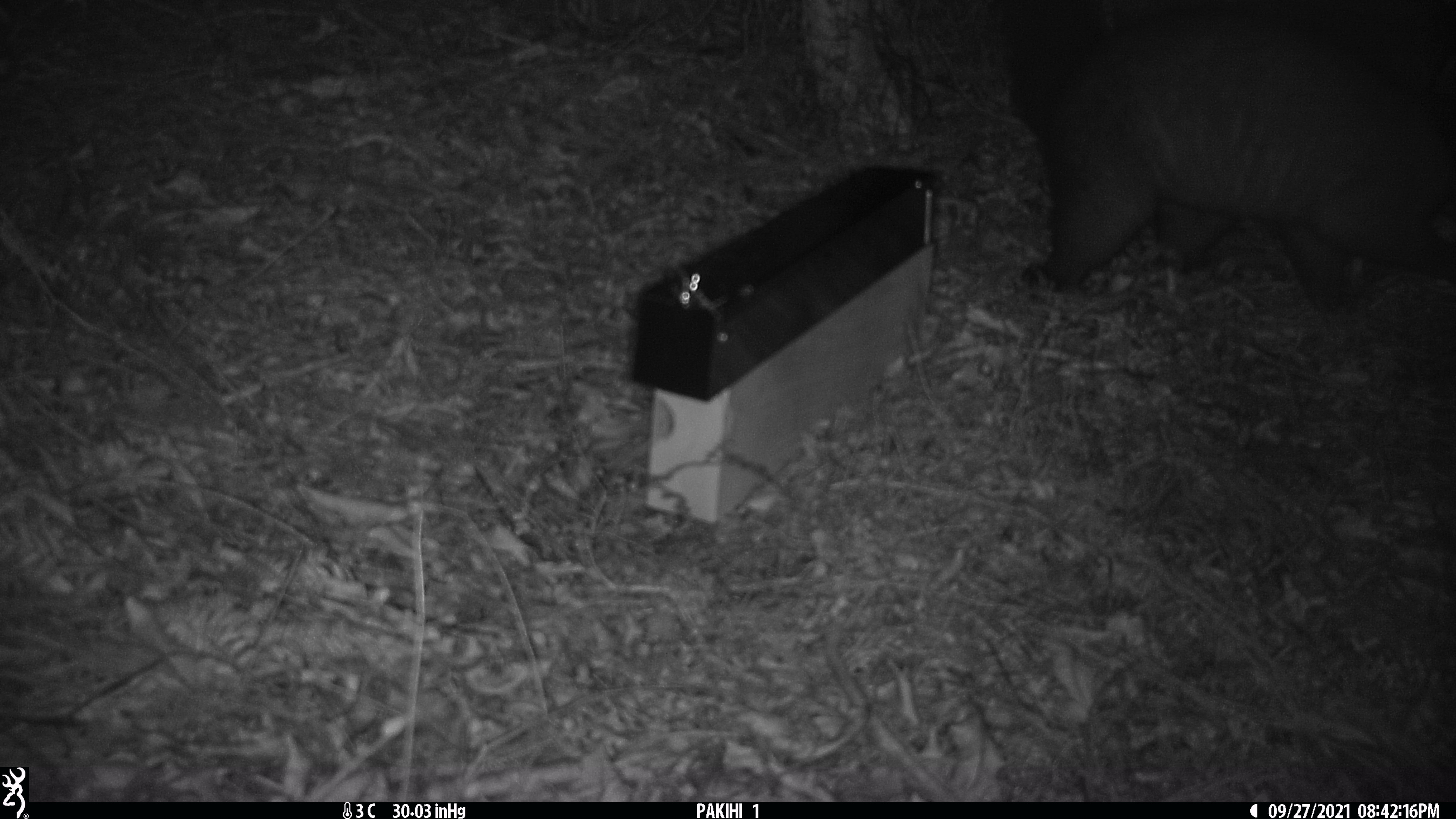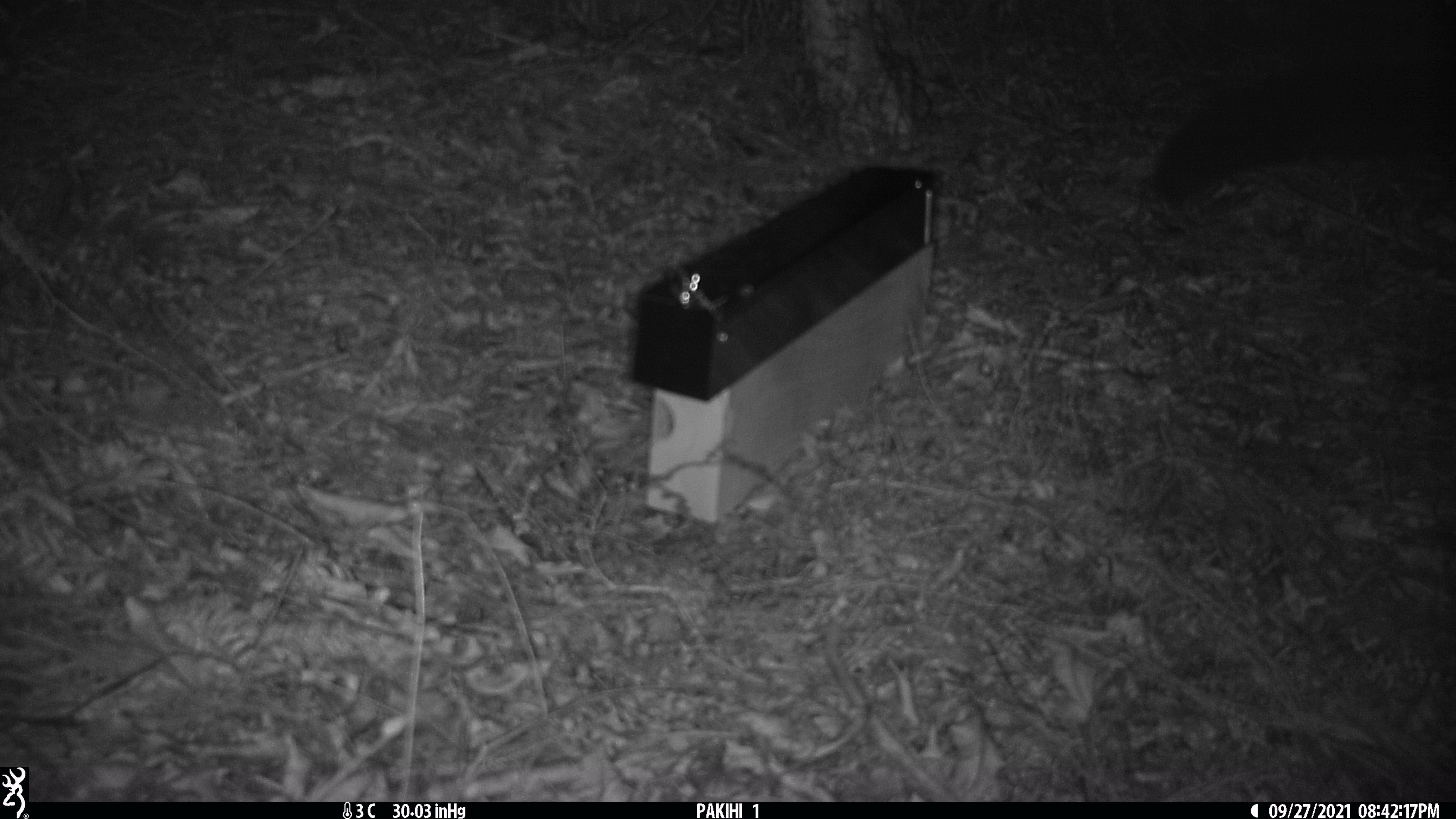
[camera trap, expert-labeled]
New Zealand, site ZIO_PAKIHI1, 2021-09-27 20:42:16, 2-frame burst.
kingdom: Animalia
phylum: Chordata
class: Mammalia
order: Diprotodontia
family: Phalangeridae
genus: Trichosurus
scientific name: Trichosurus vulpecula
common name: common brushtail possum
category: possum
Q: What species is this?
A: Possum (common brushtail possum) (Trichosurus vulpecula).